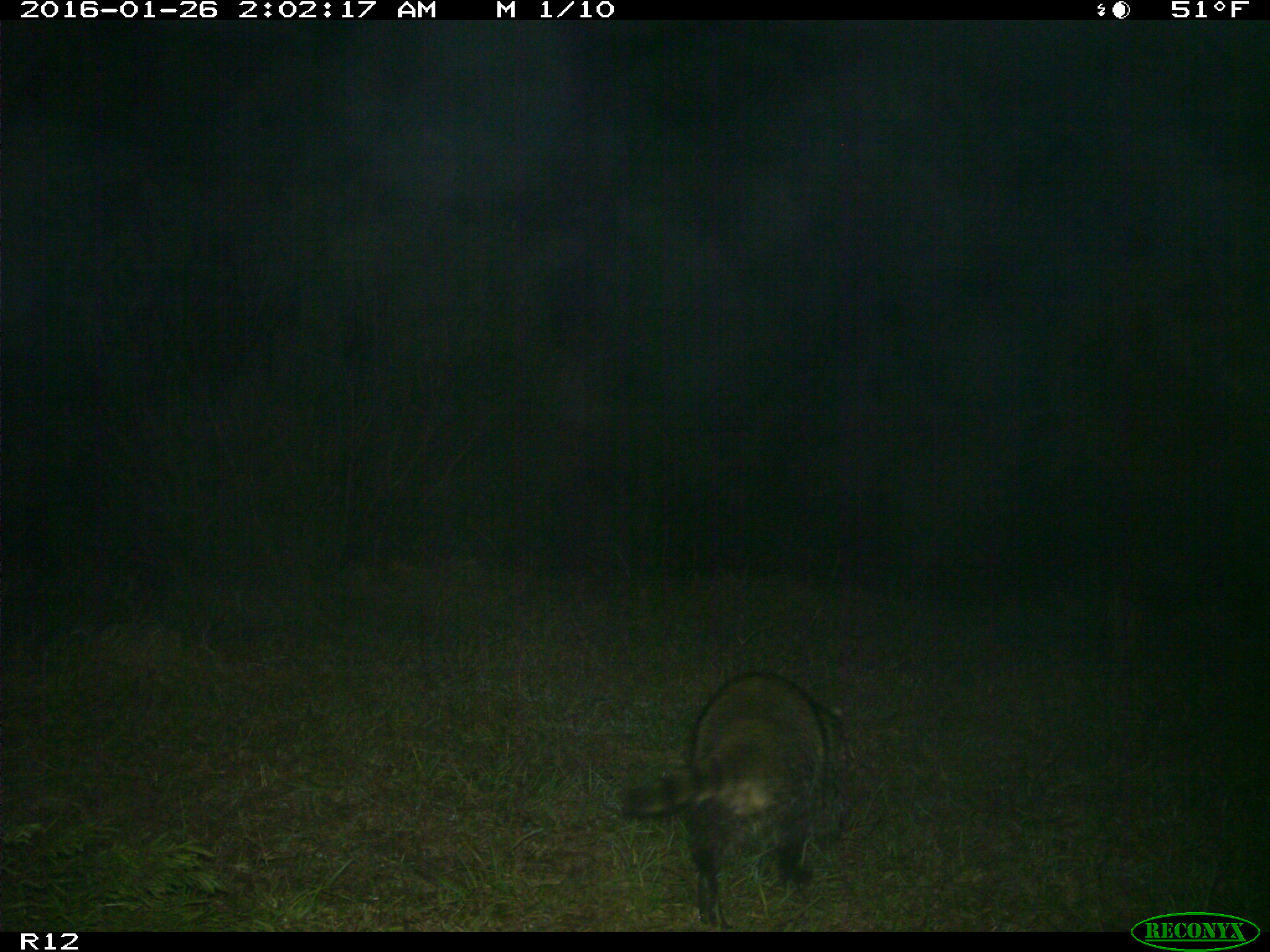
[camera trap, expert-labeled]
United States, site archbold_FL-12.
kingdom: Animalia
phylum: Chordata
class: Mammalia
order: Carnivora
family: Procyonidae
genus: Procyon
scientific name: Procyon lotor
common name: common raccoon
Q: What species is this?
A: Procyon lotor (common raccoon).